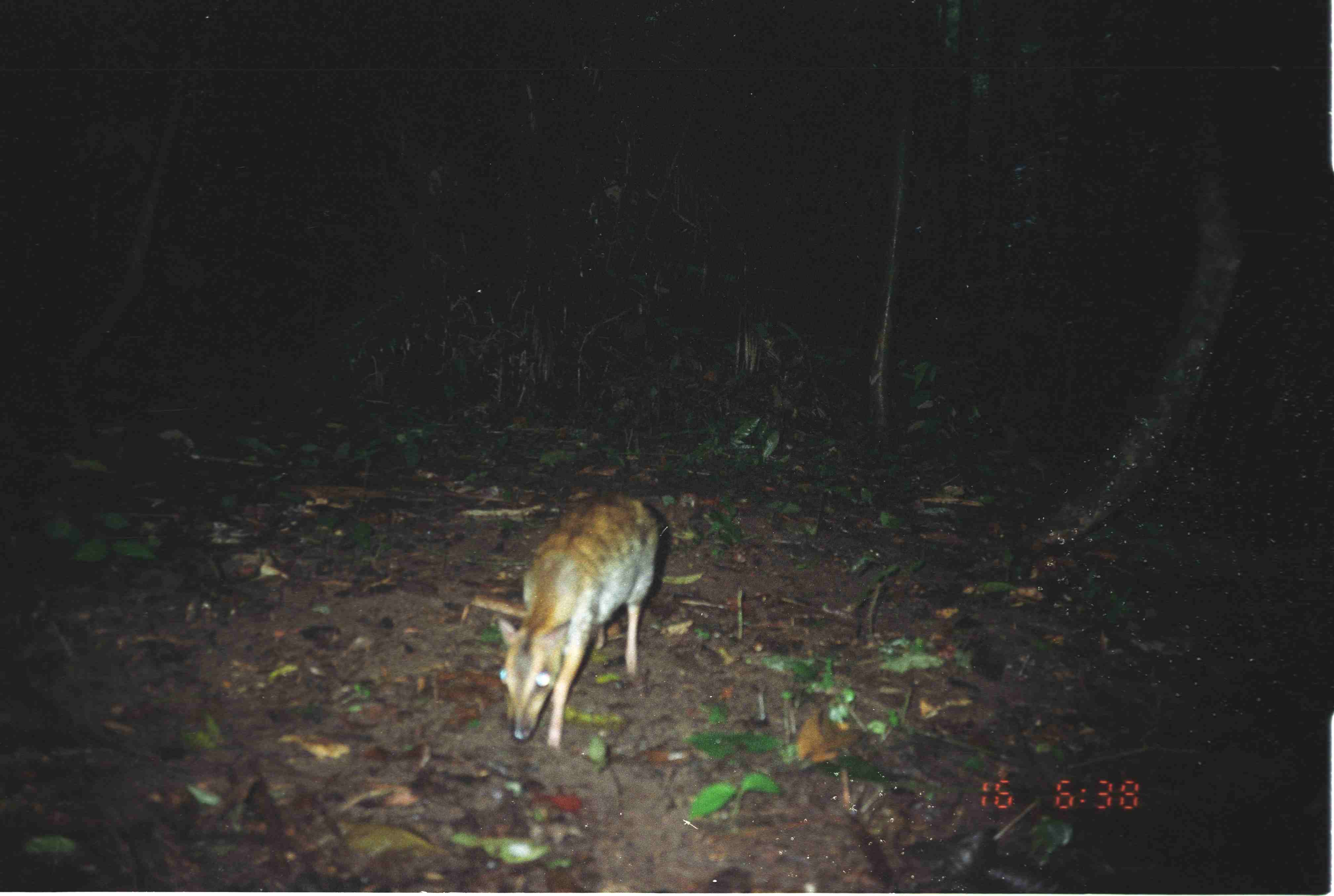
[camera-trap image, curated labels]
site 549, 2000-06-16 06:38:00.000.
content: unidentified animal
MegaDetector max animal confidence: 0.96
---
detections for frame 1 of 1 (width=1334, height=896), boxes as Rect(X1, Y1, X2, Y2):
unknown: Rect(498, 487, 656, 747)